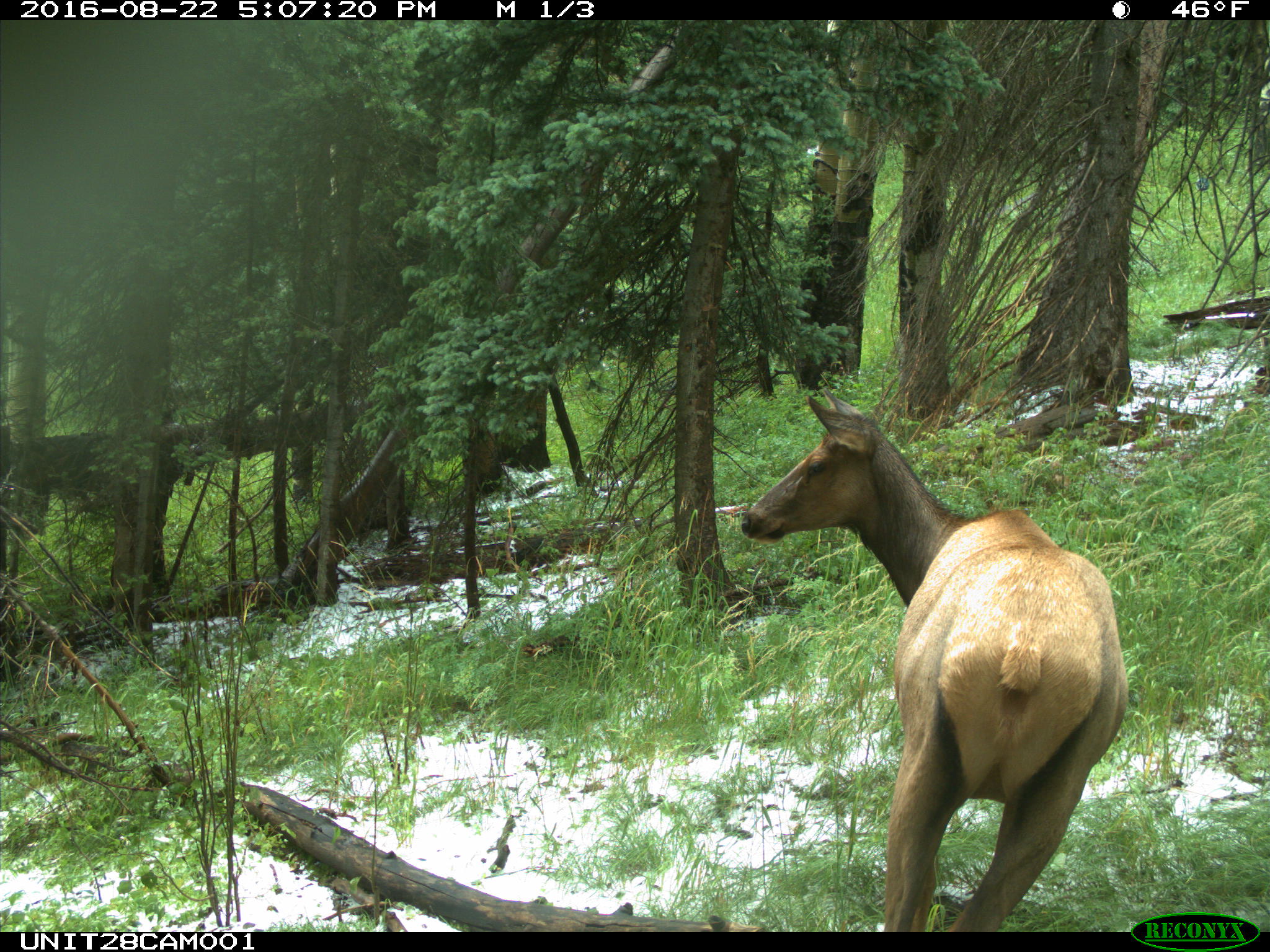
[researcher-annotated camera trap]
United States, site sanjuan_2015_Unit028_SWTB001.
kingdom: Animalia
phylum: Chordata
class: Mammalia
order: Artiodactyla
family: Cervidae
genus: Cervus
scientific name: Cervus elaphus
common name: red deer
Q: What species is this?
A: Cervus elaphus (red deer).